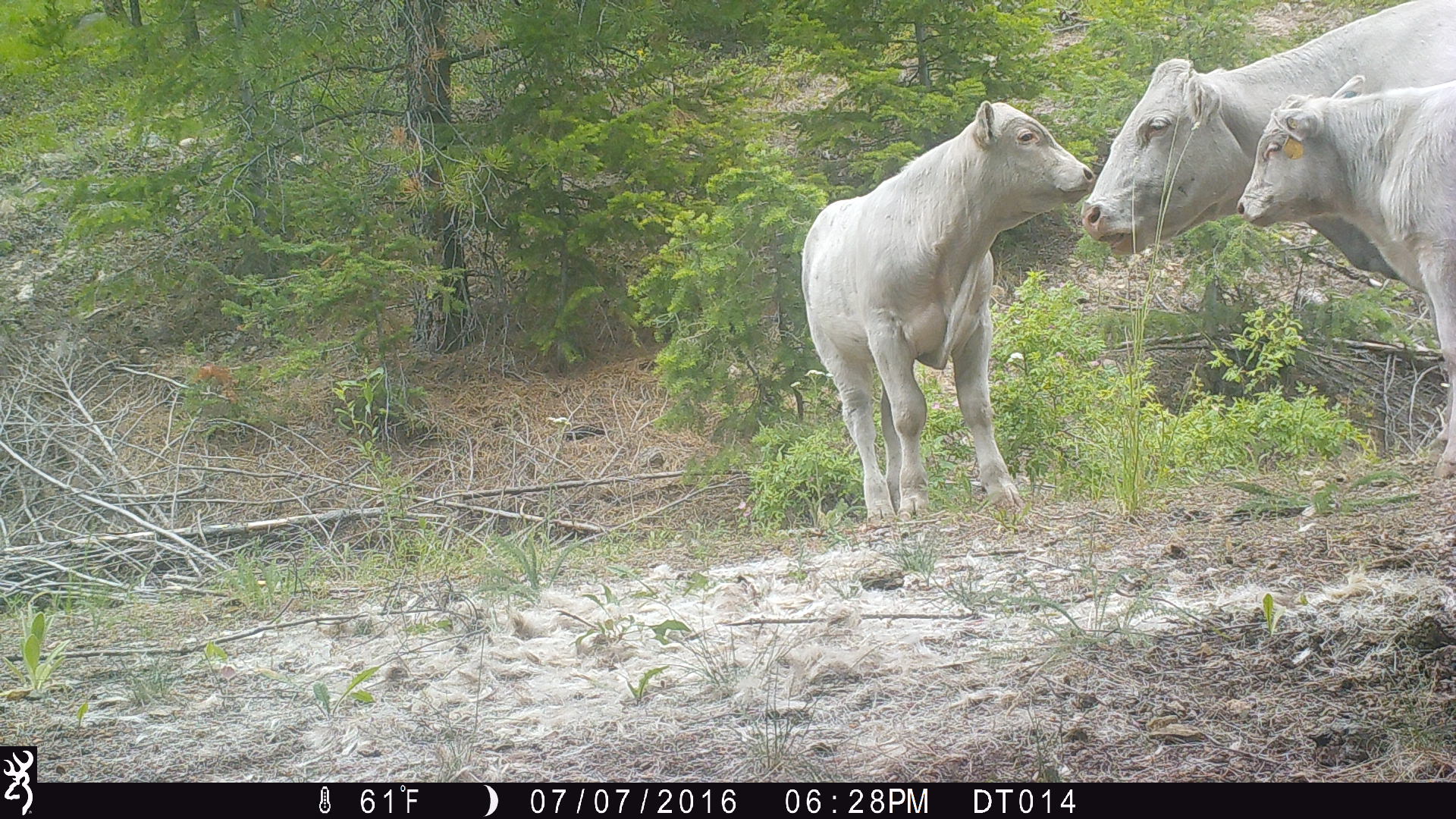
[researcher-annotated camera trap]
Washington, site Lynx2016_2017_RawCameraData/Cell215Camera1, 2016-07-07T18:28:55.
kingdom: Animalia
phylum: Chordata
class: Mammalia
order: Artiodactyla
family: Bovidae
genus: Bos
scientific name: Bos taurus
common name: domestic cattle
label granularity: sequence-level